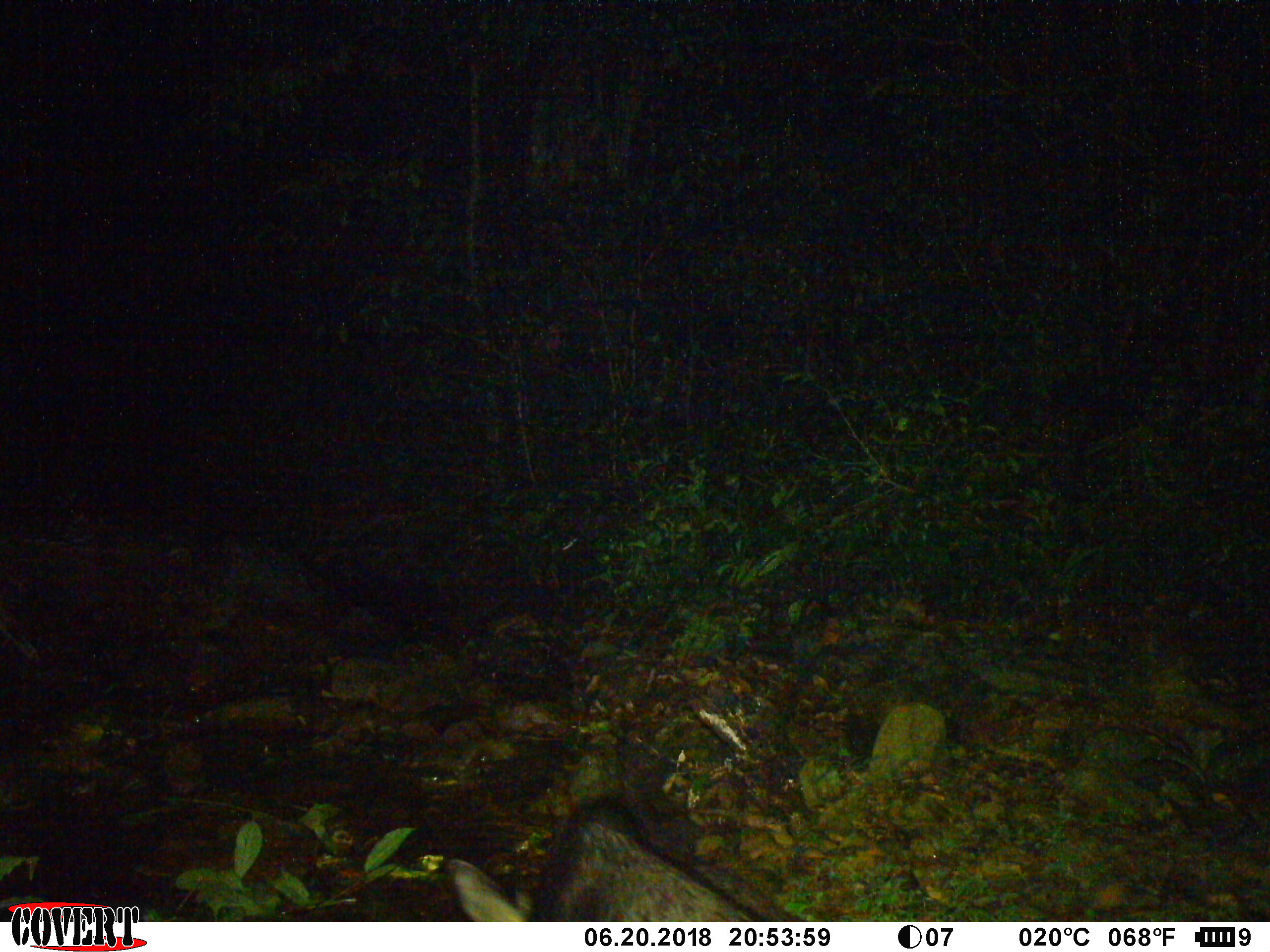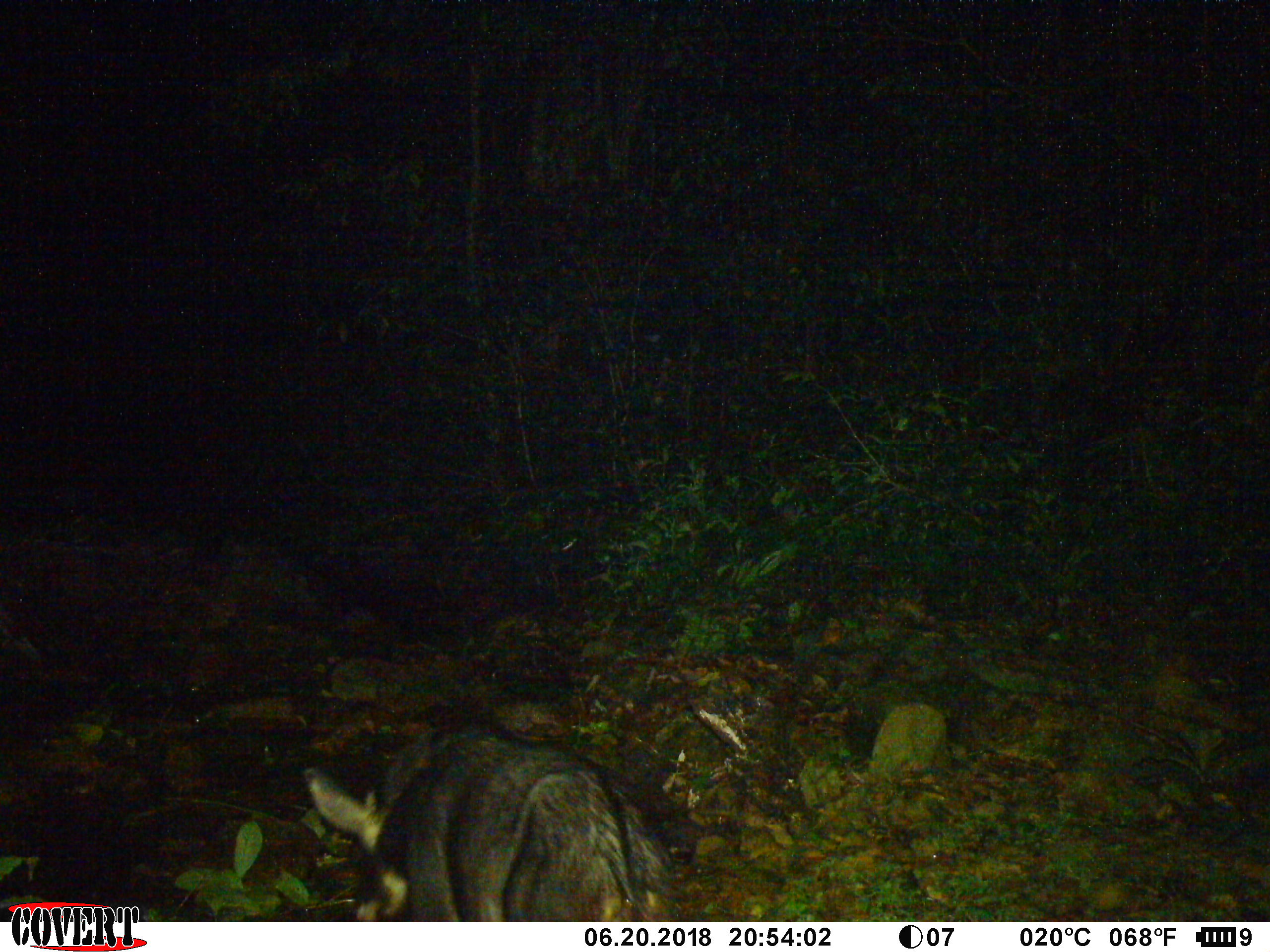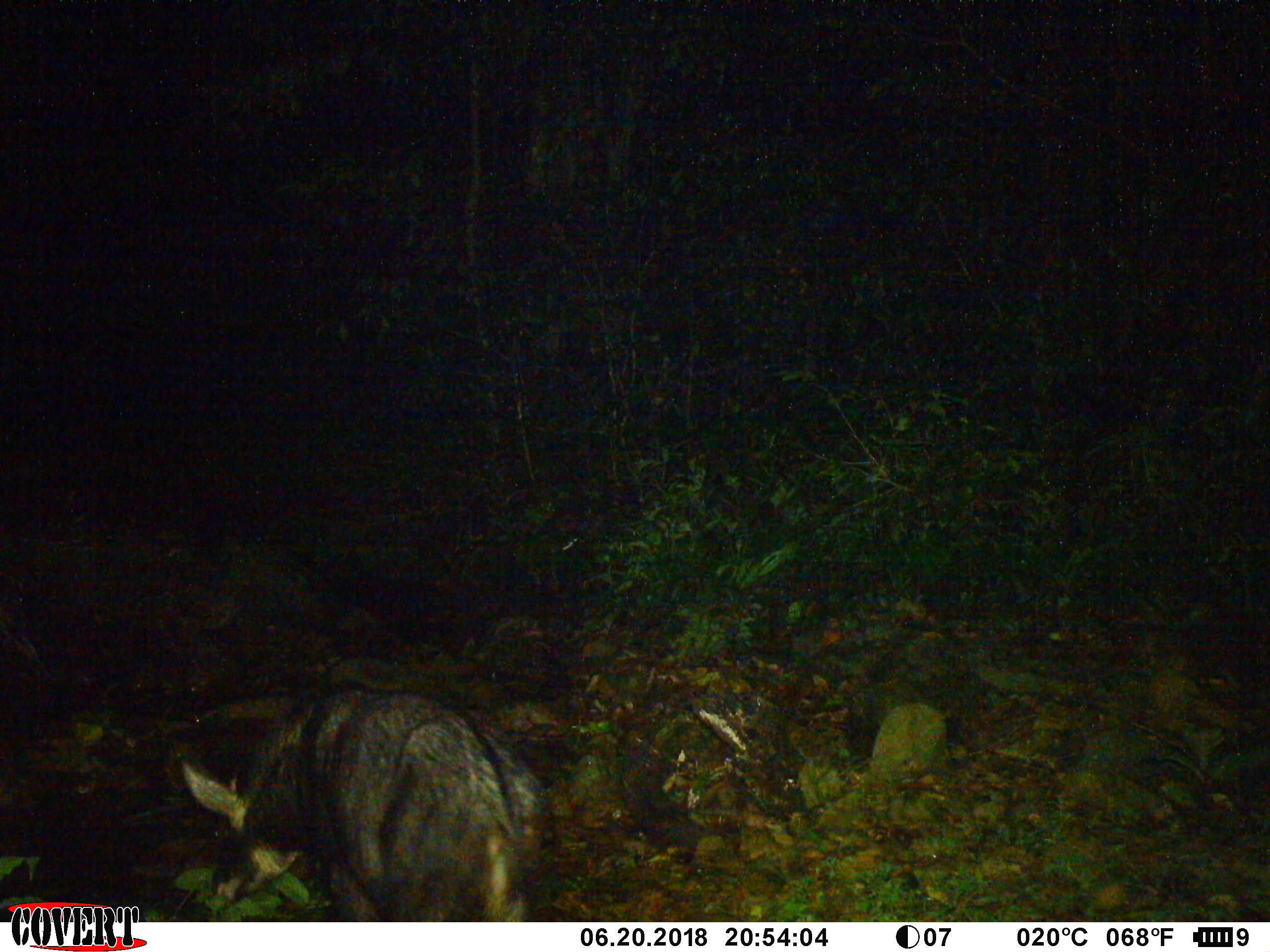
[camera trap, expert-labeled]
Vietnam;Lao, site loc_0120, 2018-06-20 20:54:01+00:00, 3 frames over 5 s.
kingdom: Animalia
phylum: Chordata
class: Mammalia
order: Artiodactyla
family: Bovidae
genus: Capricornis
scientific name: Capricornis sumatraensis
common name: chinese serow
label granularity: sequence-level